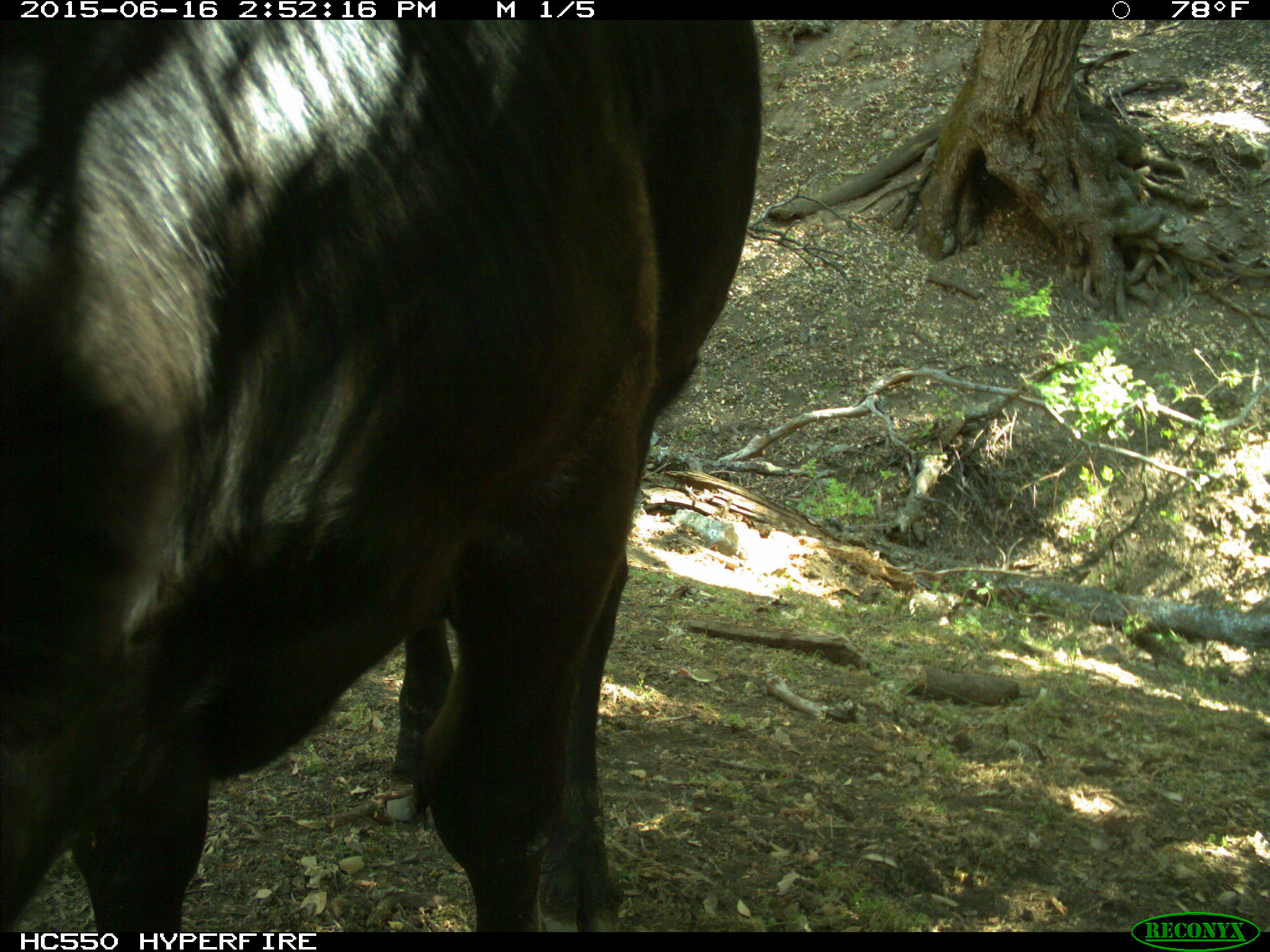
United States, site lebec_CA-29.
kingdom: Animalia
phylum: Chordata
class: Mammalia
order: Artiodactyla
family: Bovidae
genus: Bos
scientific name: Bos taurus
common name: domestic cow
Bos taurus (domestic cow).